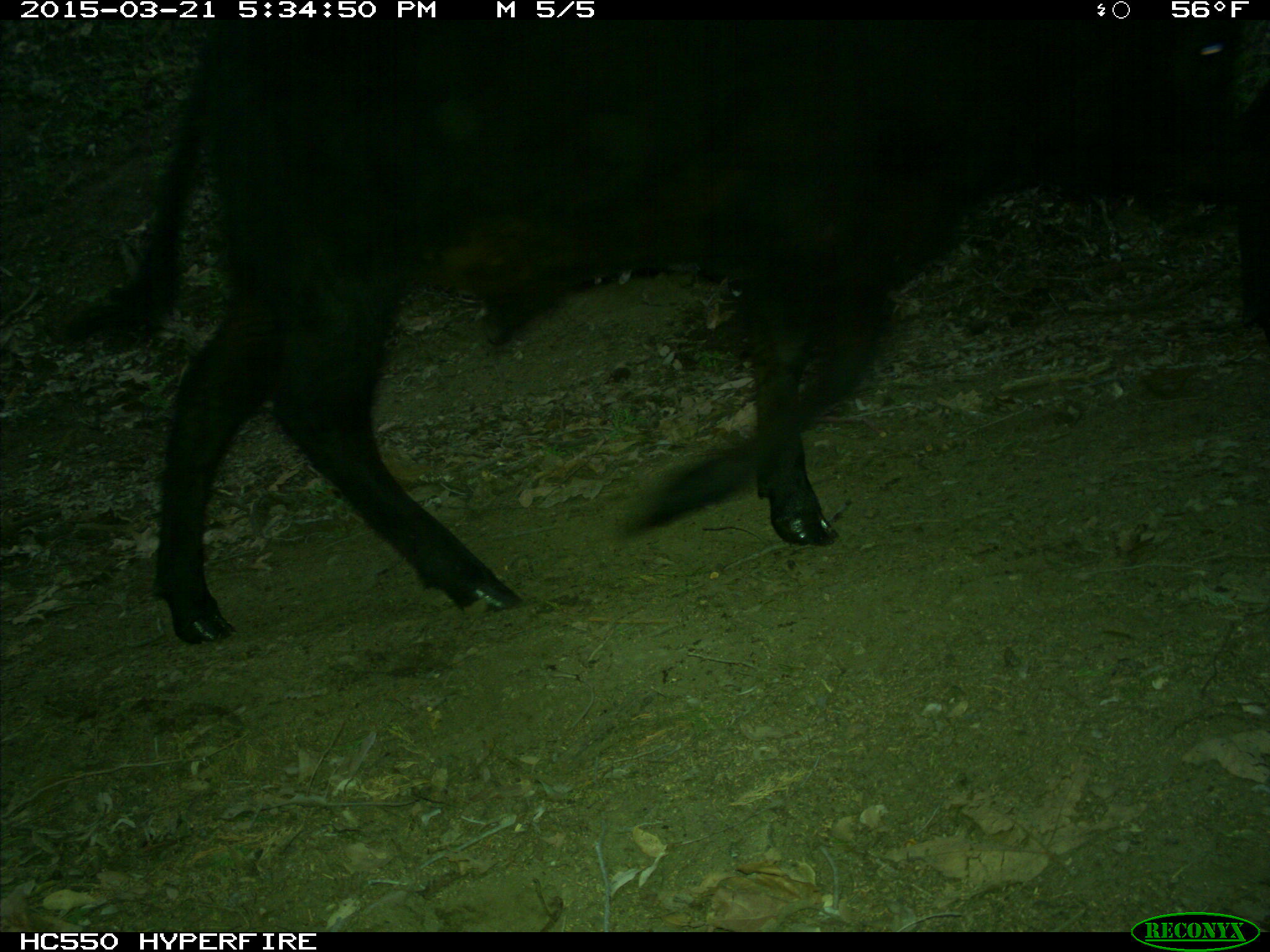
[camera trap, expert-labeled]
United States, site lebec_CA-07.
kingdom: Animalia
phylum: Chordata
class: Mammalia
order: Artiodactyla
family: Bovidae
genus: Bos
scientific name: Bos taurus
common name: domestic cow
Bos taurus (domestic cow).